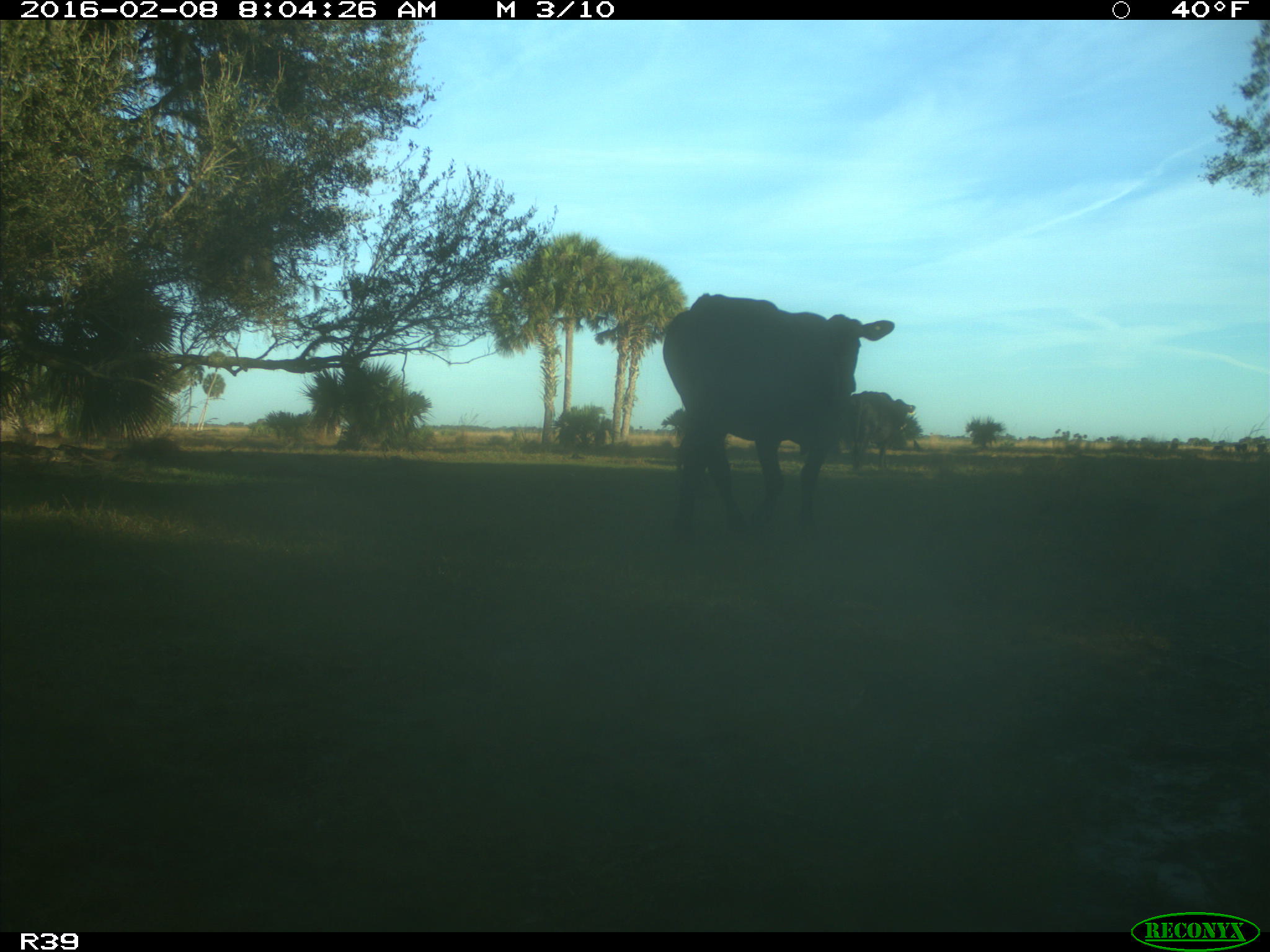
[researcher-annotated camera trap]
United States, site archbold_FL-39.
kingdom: Animalia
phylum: Chordata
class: Mammalia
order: Artiodactyla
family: Bovidae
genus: Bos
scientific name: Bos taurus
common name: domestic cow